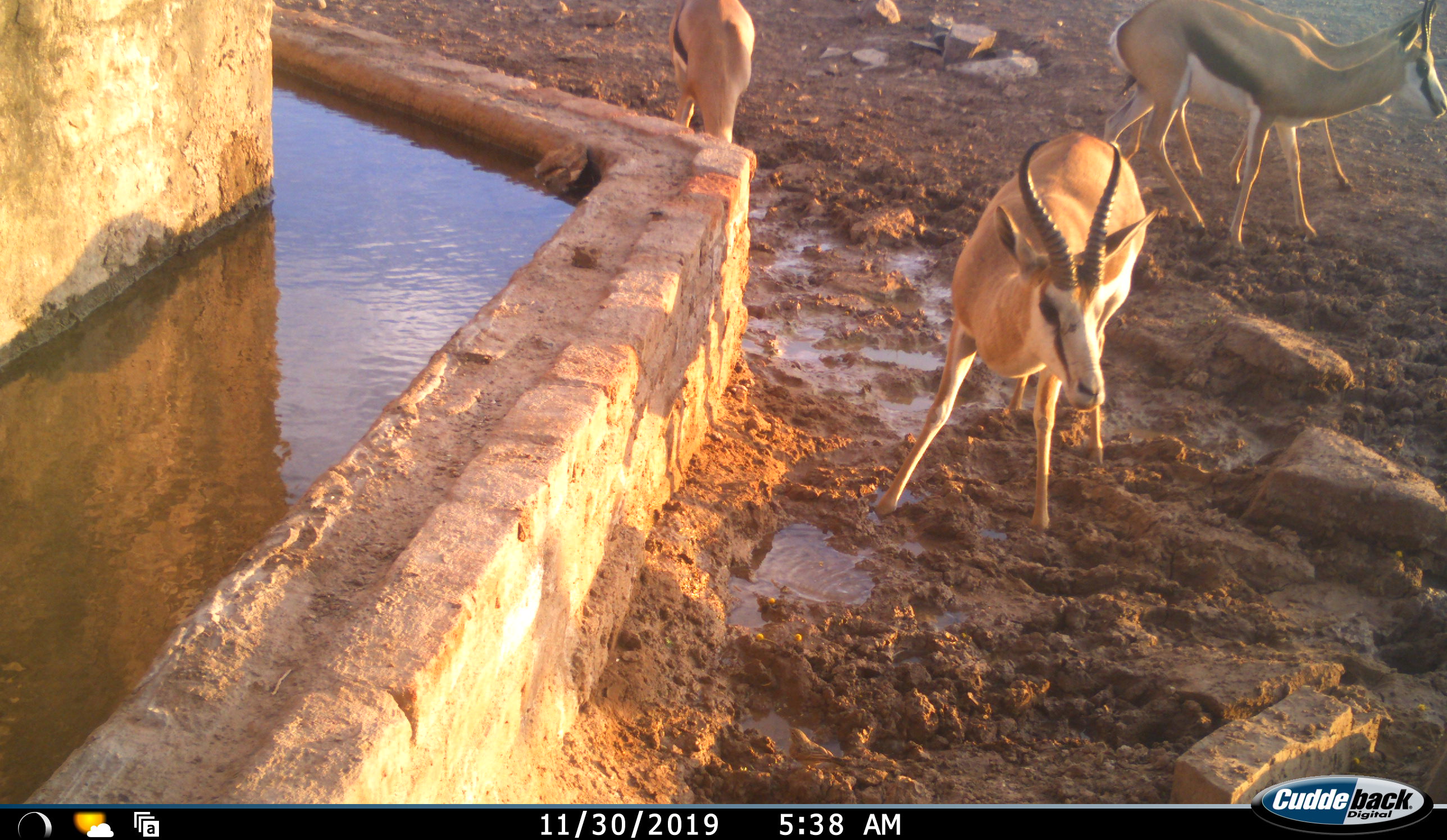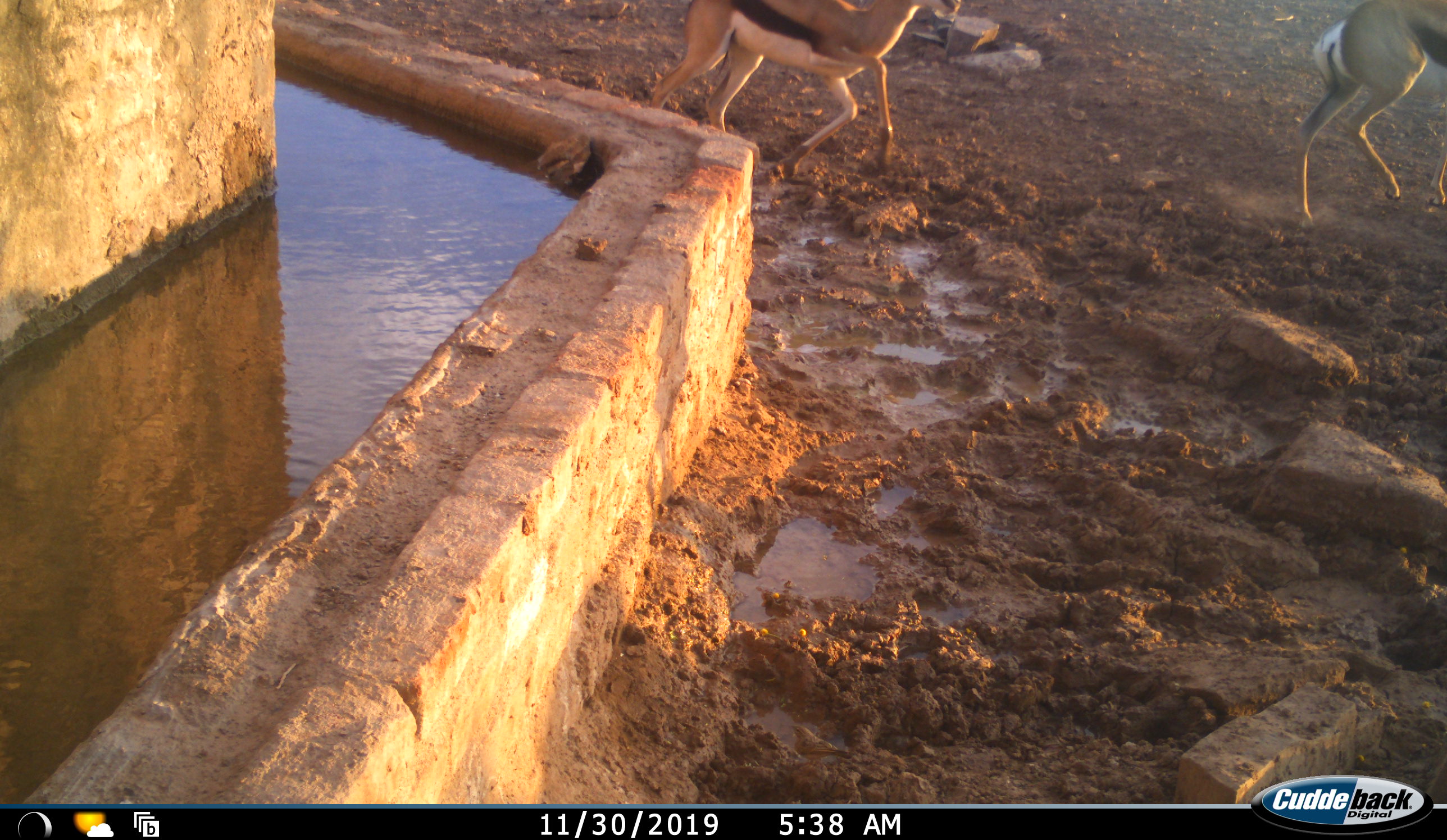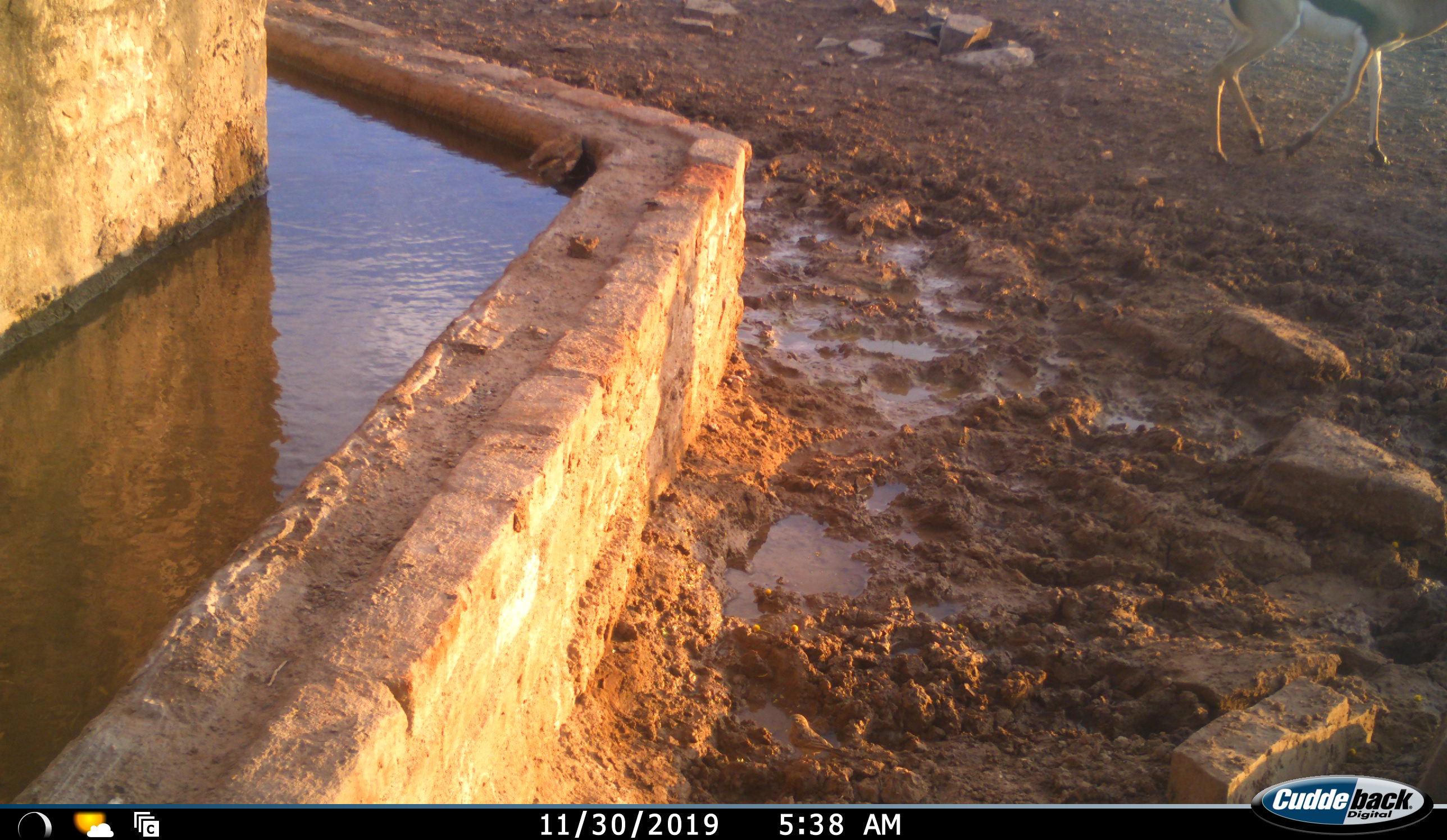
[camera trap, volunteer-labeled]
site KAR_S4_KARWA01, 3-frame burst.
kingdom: Animalia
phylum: Chordata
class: Mammalia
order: Artiodactyla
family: Bovidae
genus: Antidorcas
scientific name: Antidorcas marsupialis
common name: springbok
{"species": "springbok (Antidorcas marsupialis)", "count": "4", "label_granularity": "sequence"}